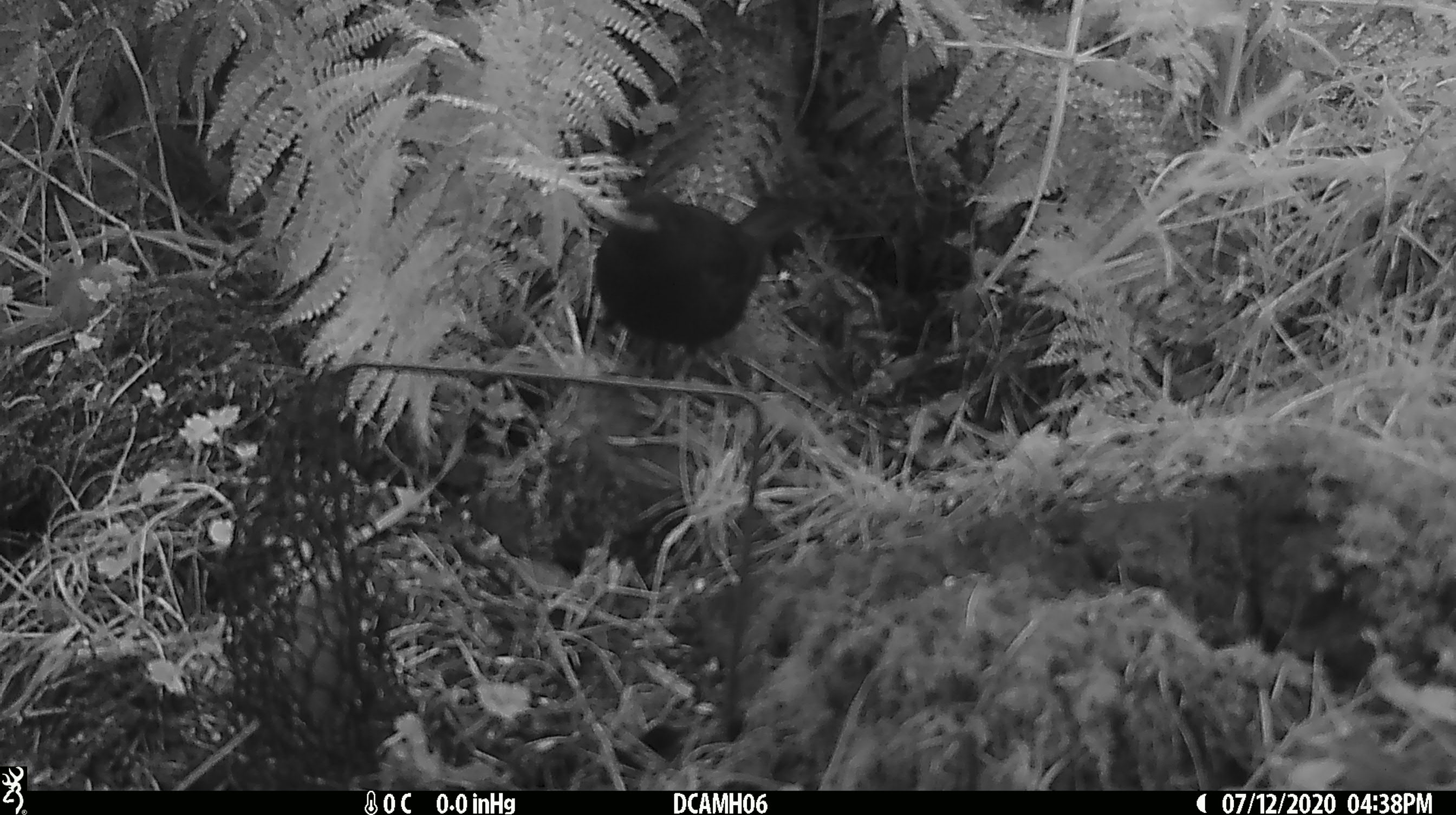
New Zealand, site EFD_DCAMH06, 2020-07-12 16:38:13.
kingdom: Animalia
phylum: Chordata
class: Aves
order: Passeriformes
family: Turdidae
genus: Turdus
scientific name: Turdus merula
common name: eurasian blackbird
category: blackbird